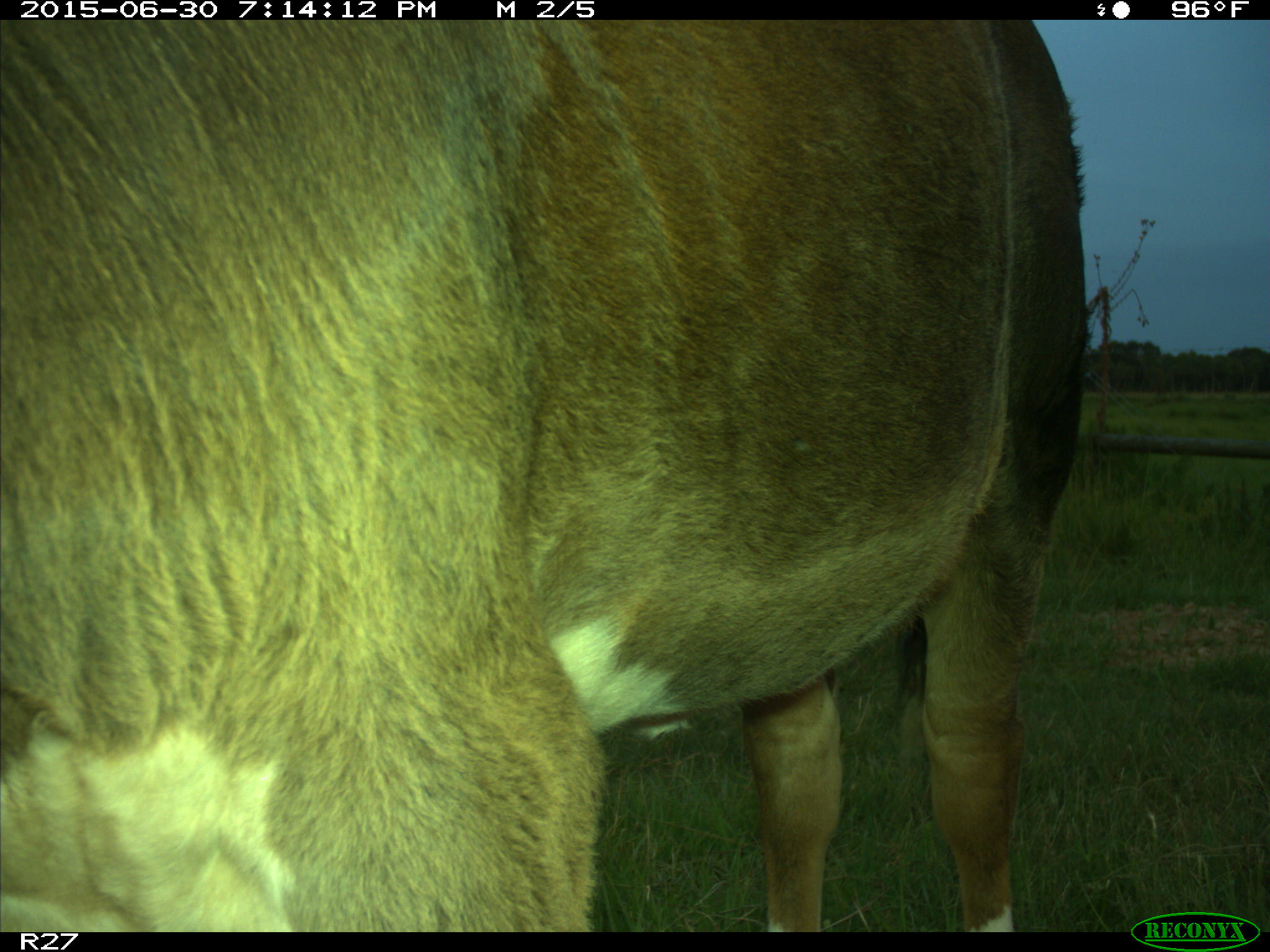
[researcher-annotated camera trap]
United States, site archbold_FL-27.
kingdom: Animalia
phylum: Chordata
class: Mammalia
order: Artiodactyla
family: Bovidae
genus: Bos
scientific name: Bos taurus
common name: domestic cow